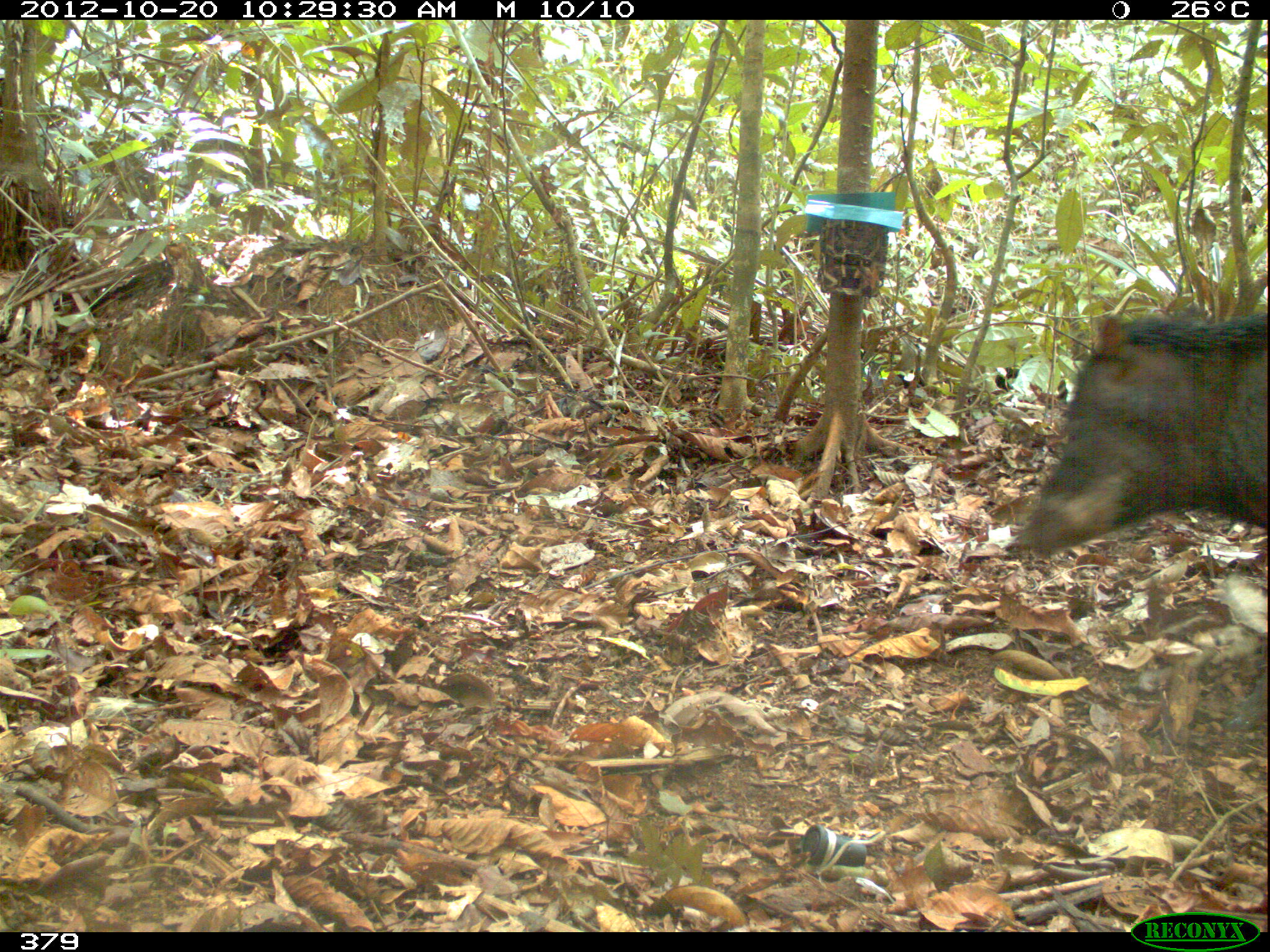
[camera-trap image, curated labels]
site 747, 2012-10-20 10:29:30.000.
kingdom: Animalia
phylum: Chordata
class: Mammalia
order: Artiodactyla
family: Tayassuidae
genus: Tayassu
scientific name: Tayassu pecari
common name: white-lipped peccary